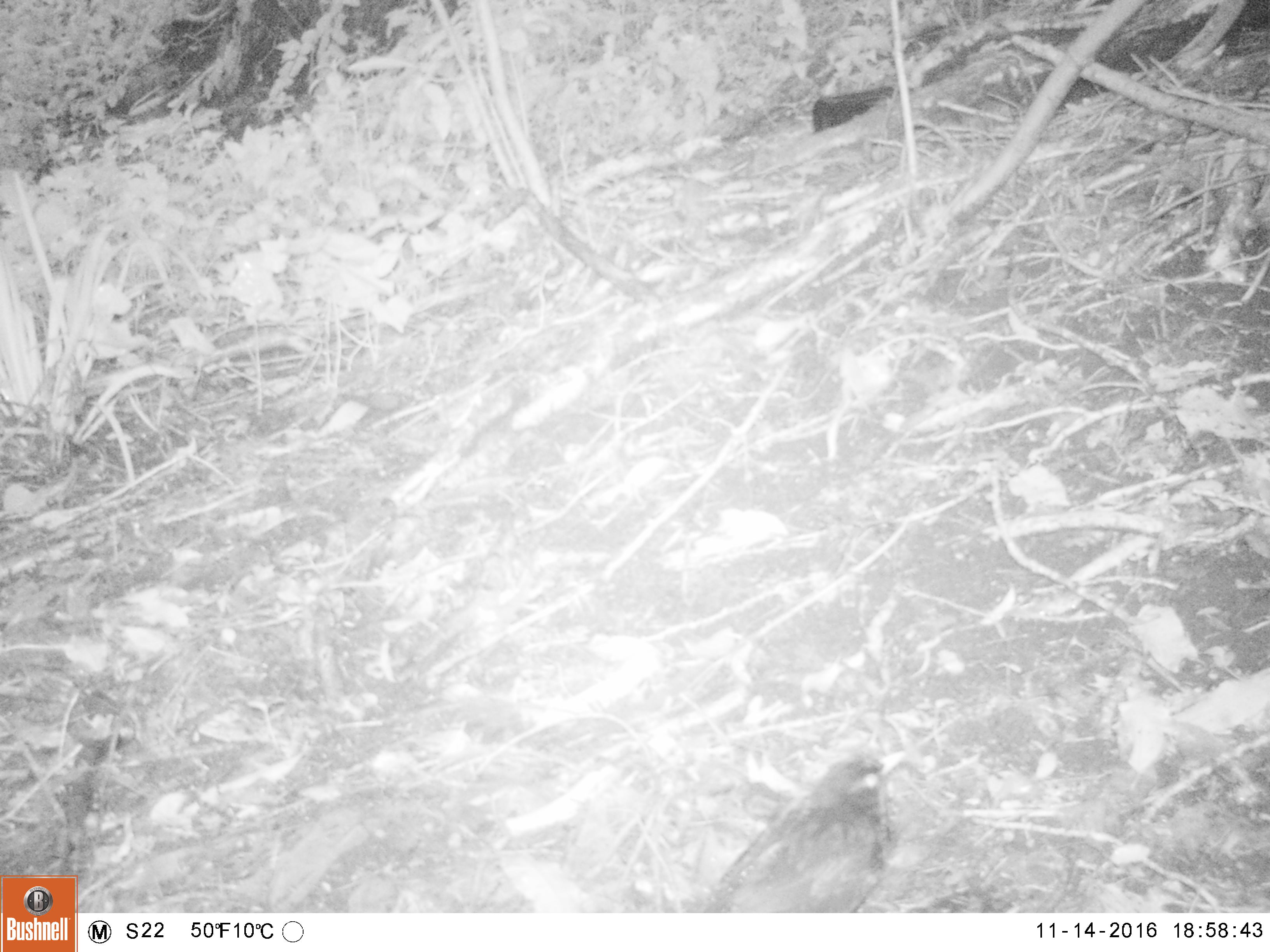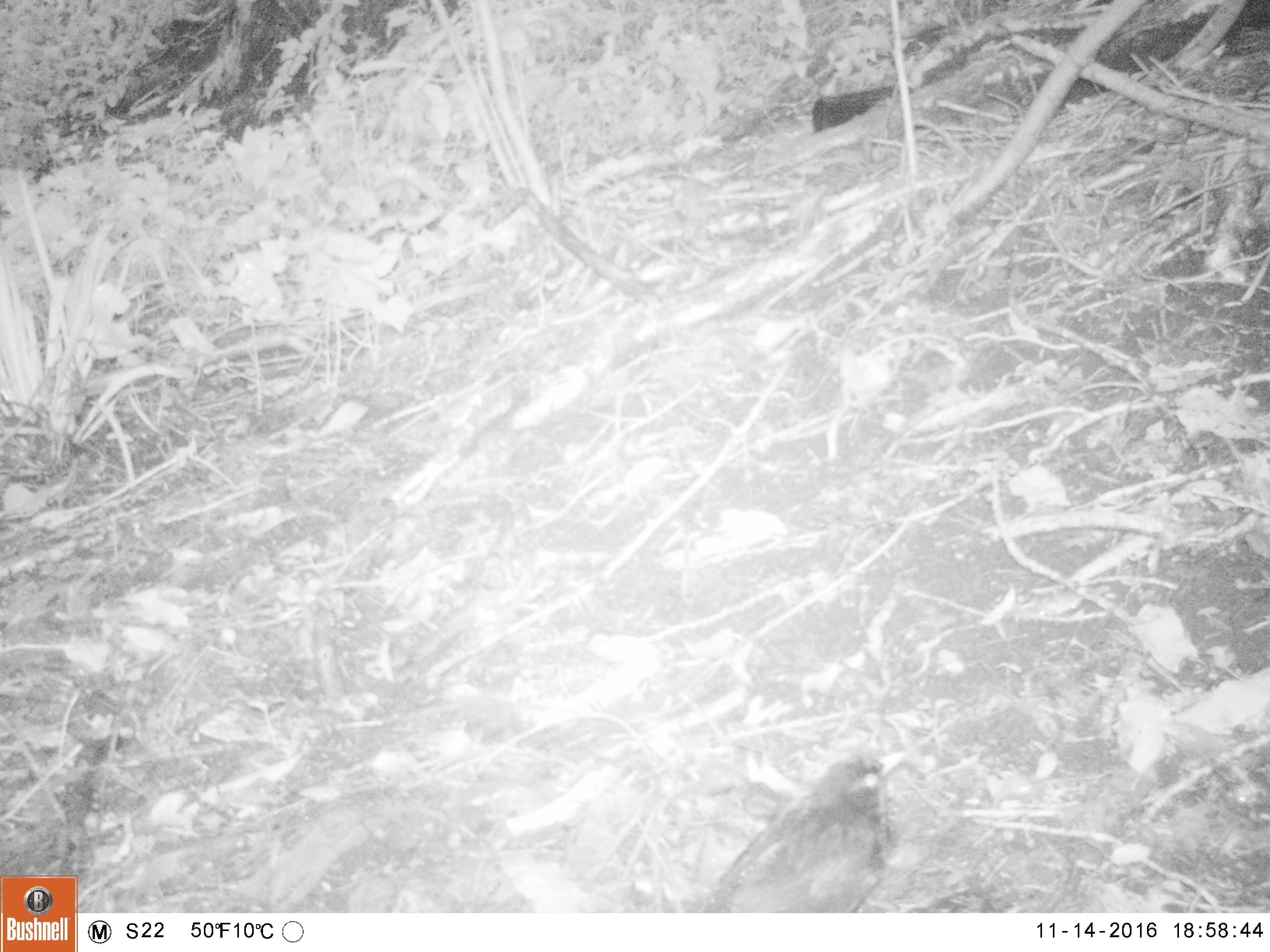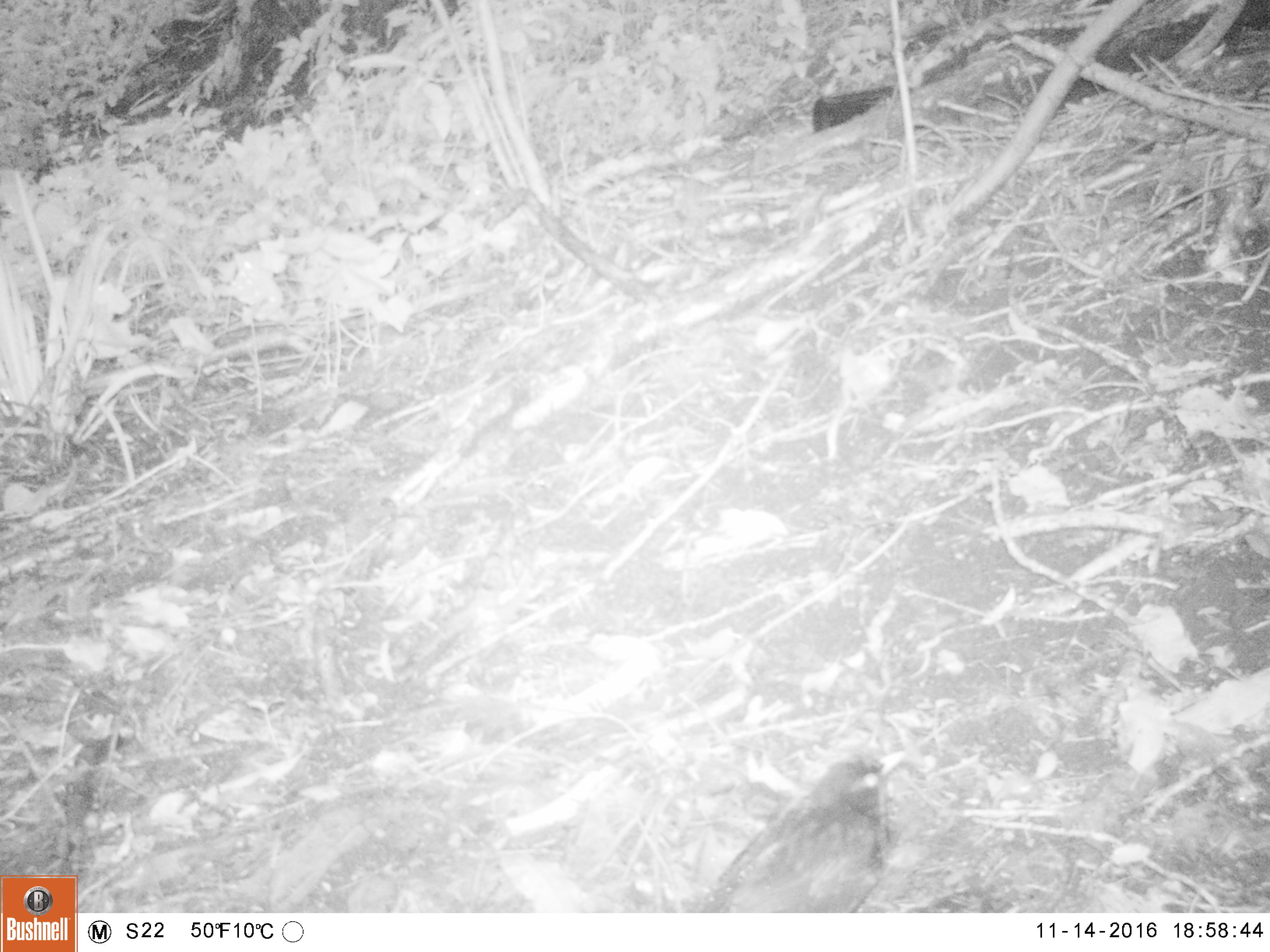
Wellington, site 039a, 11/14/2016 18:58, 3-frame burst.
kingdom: Animalia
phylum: Chordata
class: Aves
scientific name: Aves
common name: bird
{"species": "bird (Aves)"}